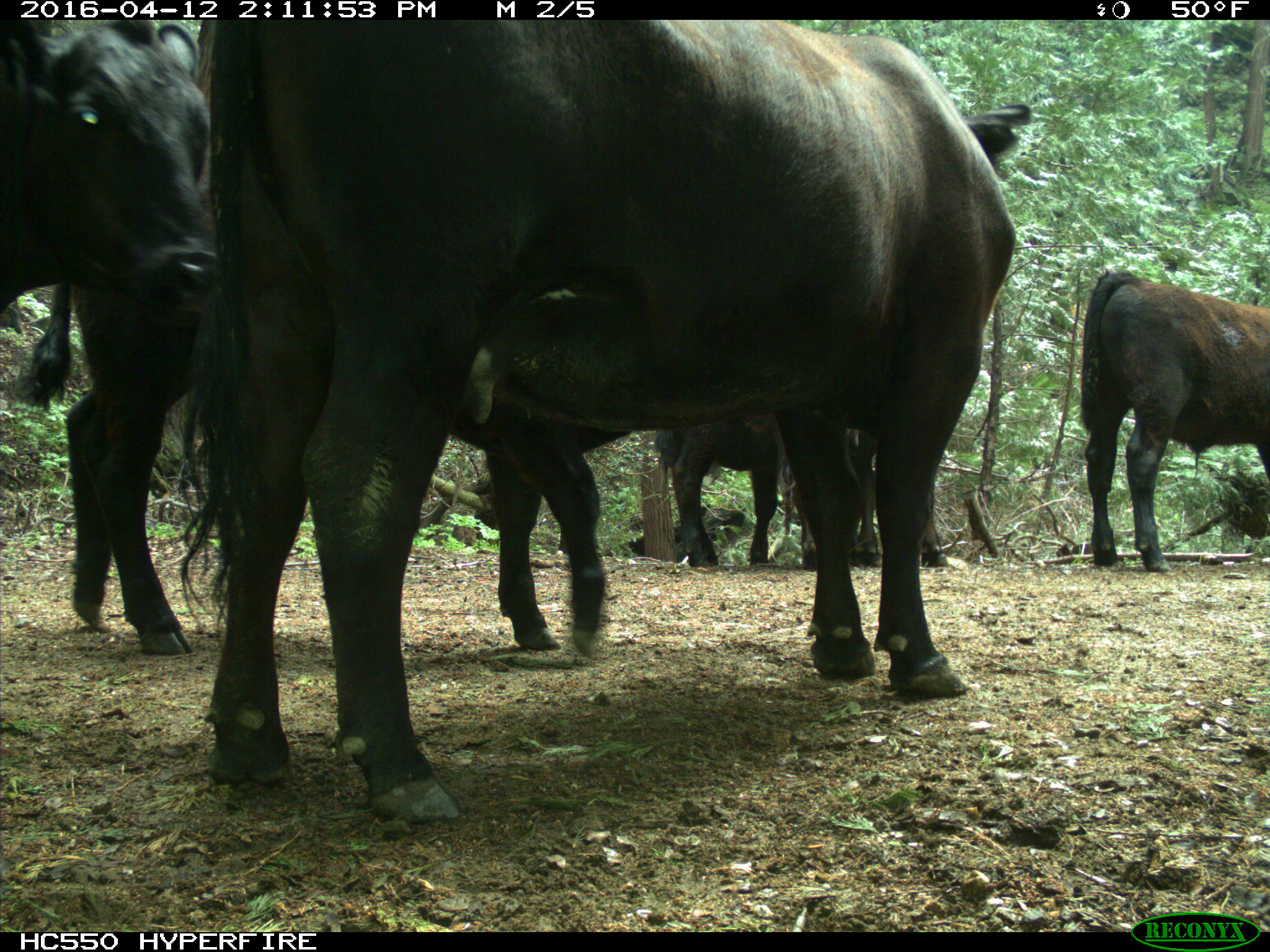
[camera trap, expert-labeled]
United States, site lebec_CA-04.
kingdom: Animalia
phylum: Chordata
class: Mammalia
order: Artiodactyla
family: Bovidae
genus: Bos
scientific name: Bos taurus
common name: domestic cow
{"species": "Bos taurus (domestic cow)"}